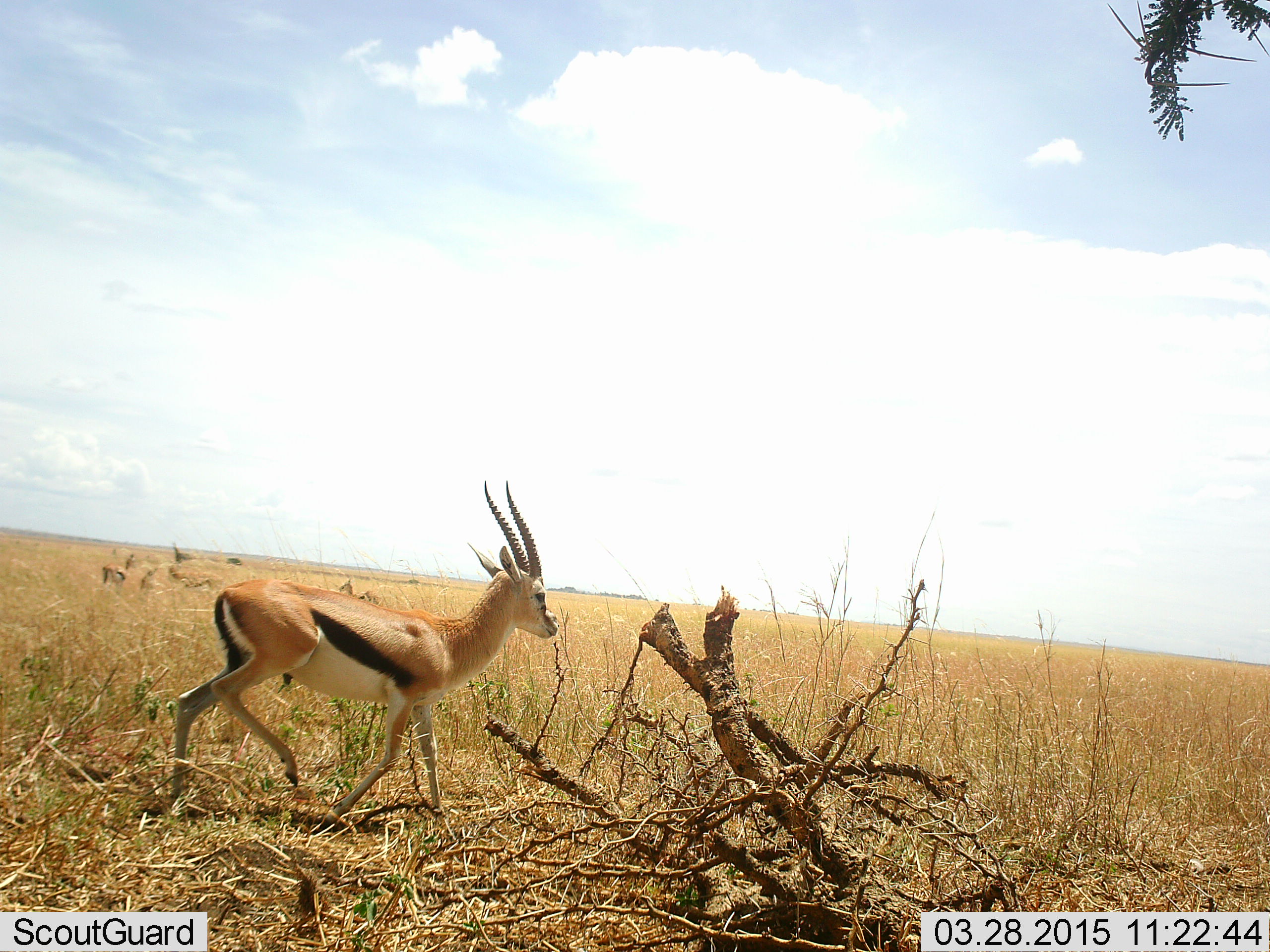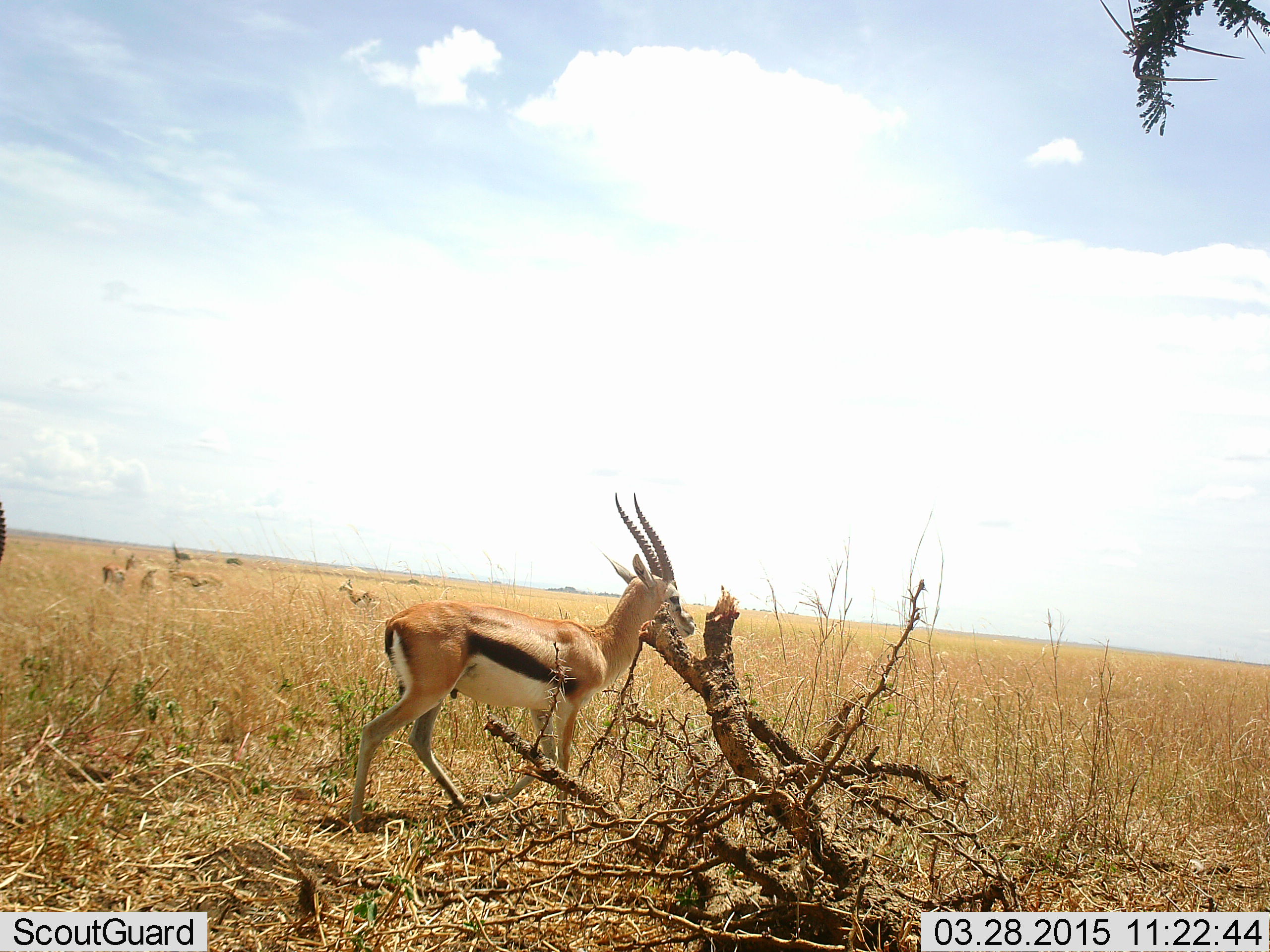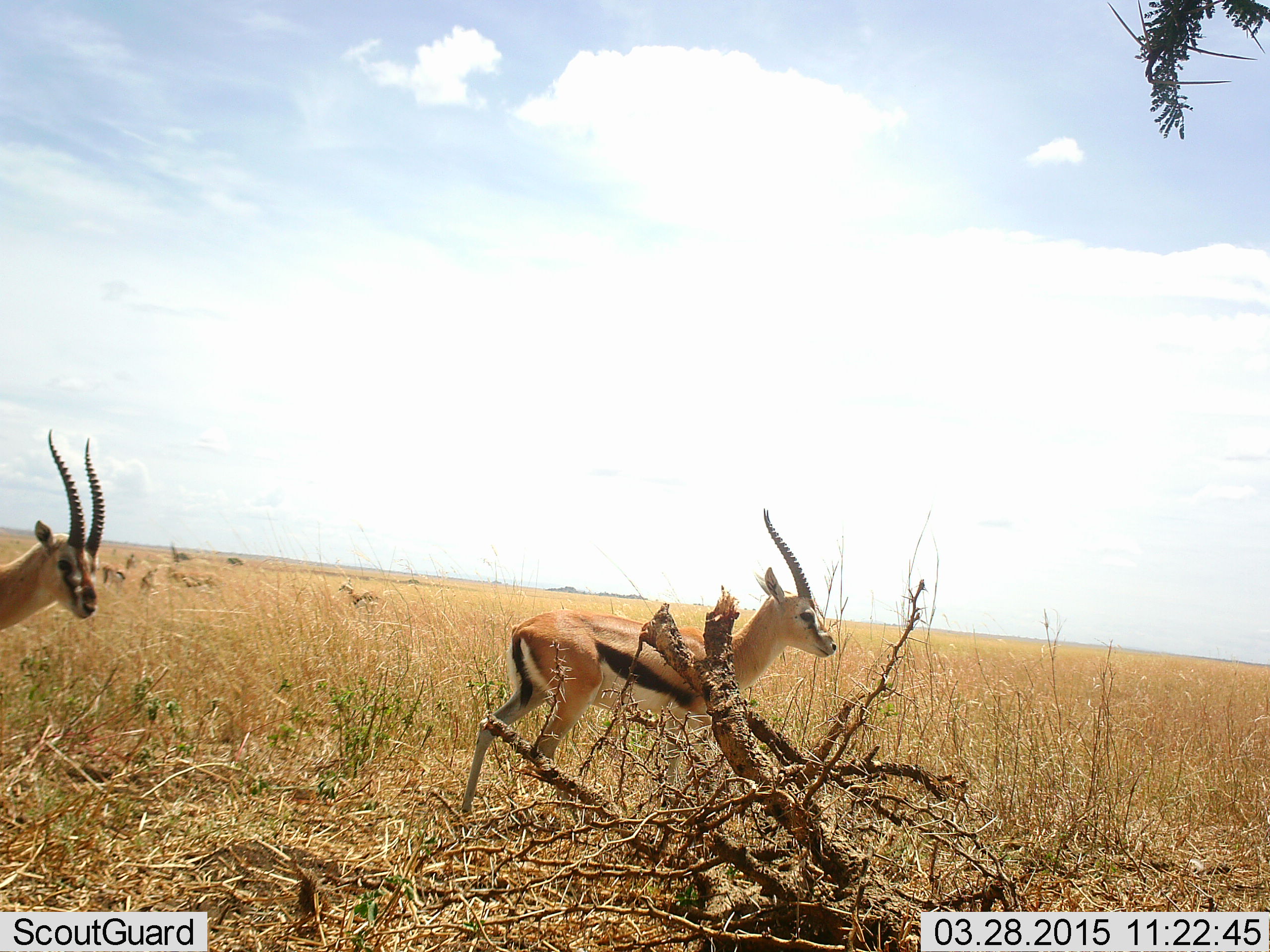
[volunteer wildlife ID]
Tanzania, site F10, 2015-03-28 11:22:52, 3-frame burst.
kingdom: Animalia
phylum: Chordata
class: Mammalia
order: Artiodactyla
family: Bovidae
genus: Eudorcas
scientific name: Eudorcas thomsonii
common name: thomson's gazelle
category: gazellethomsons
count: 7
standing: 70%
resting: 10%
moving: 90%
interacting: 0%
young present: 0%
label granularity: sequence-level